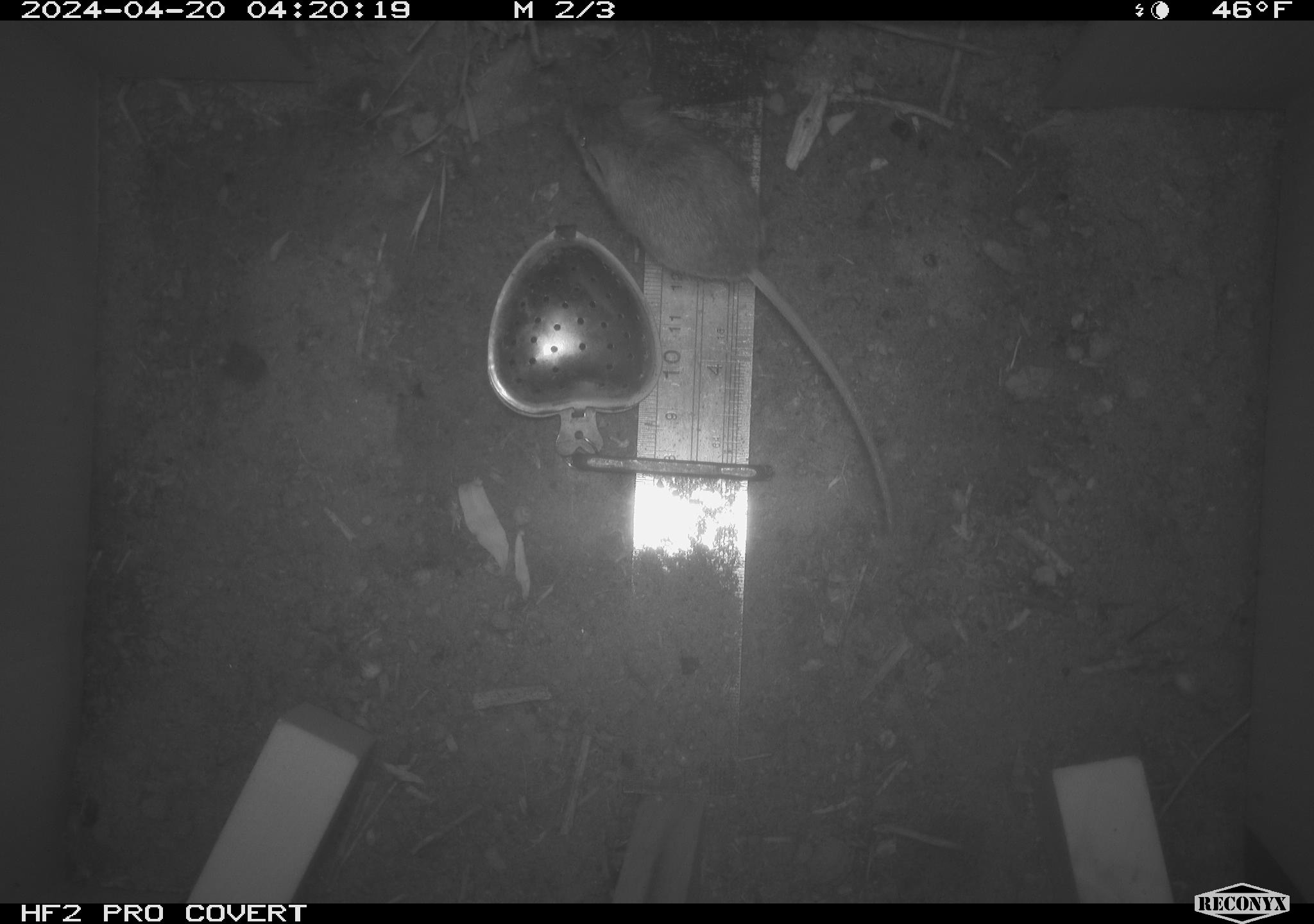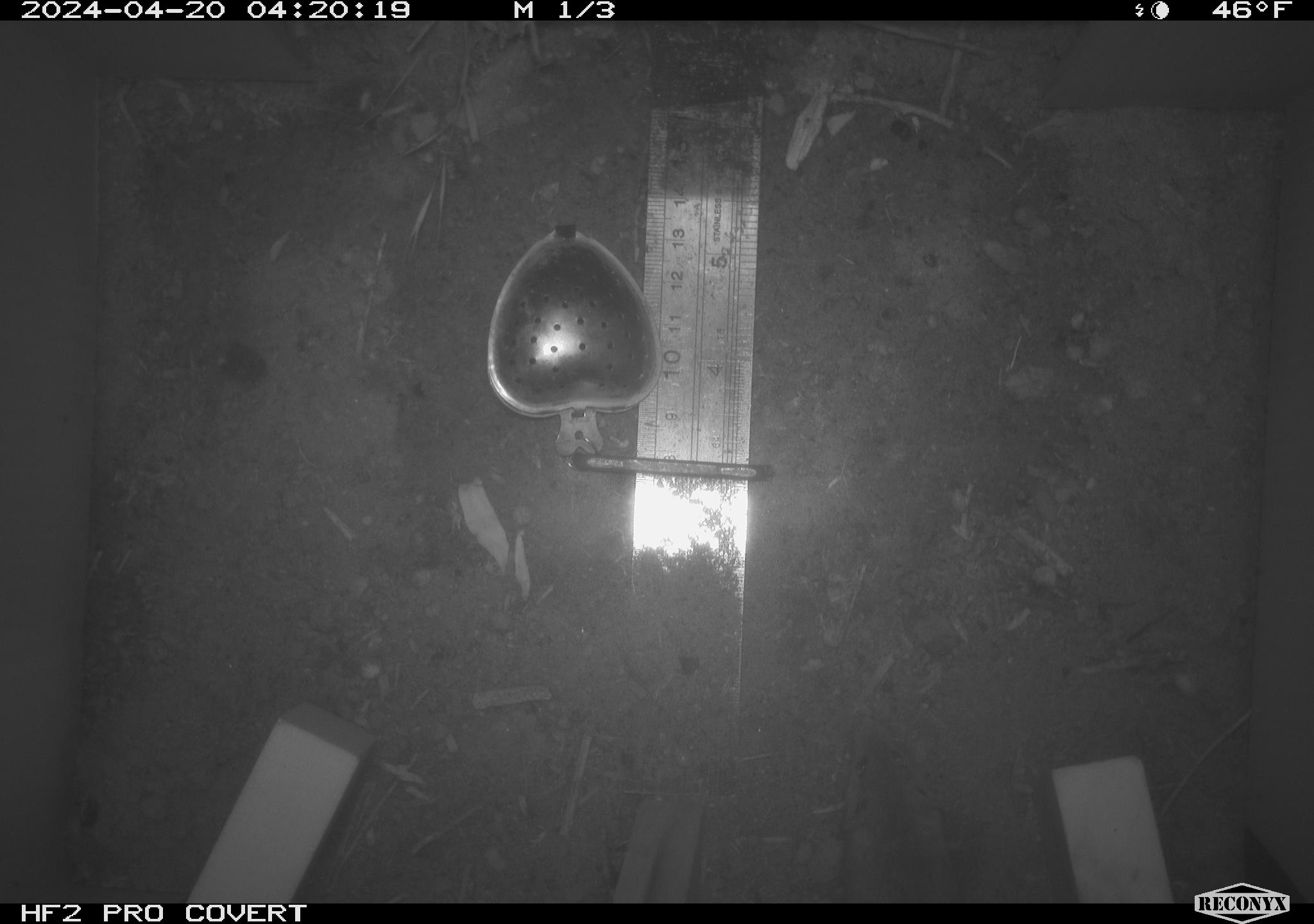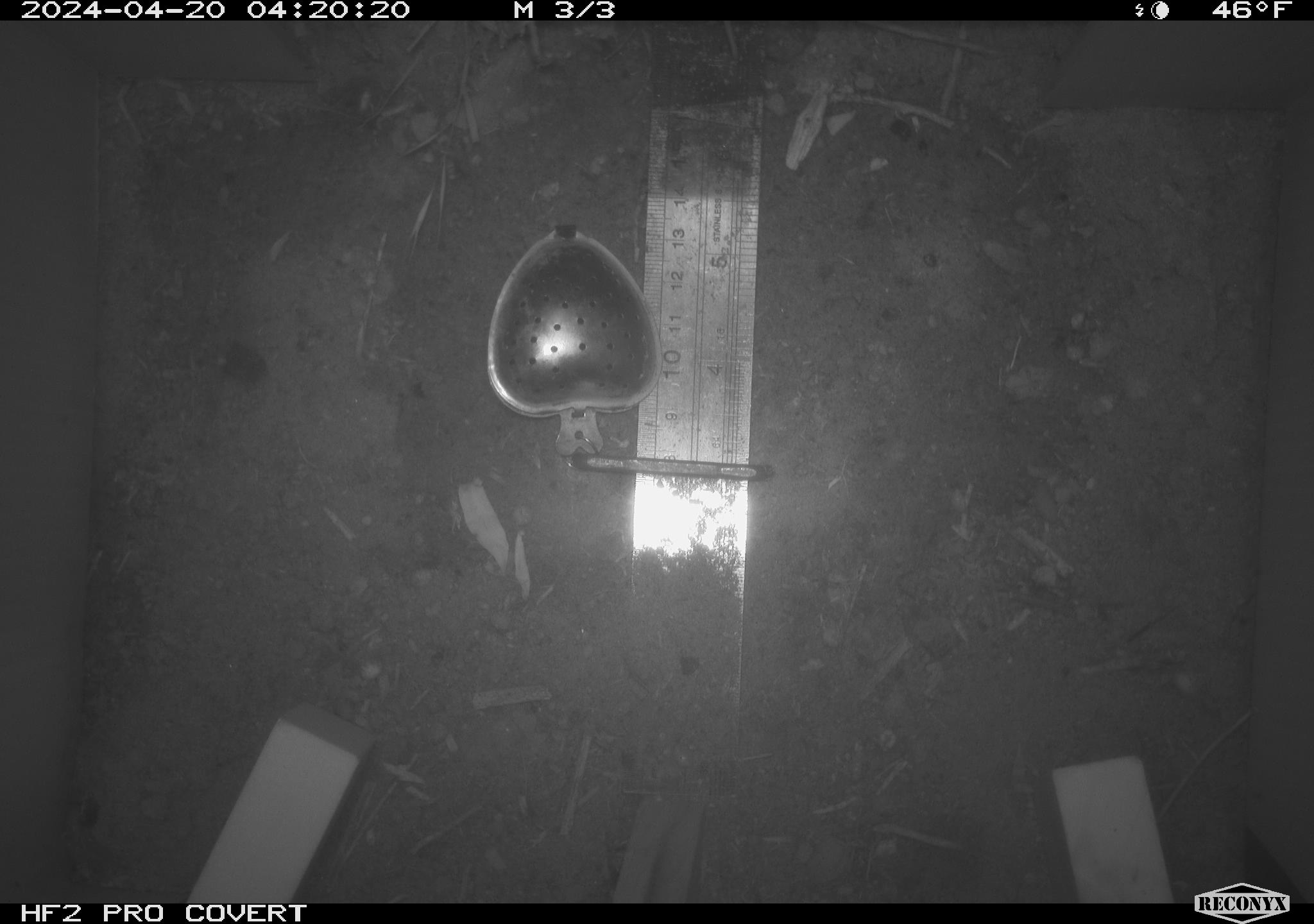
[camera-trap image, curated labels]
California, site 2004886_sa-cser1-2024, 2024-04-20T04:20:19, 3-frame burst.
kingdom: Animalia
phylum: Chordata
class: Mammalia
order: Rodentia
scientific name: Rodentia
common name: rodent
Rodent (Rodentia).